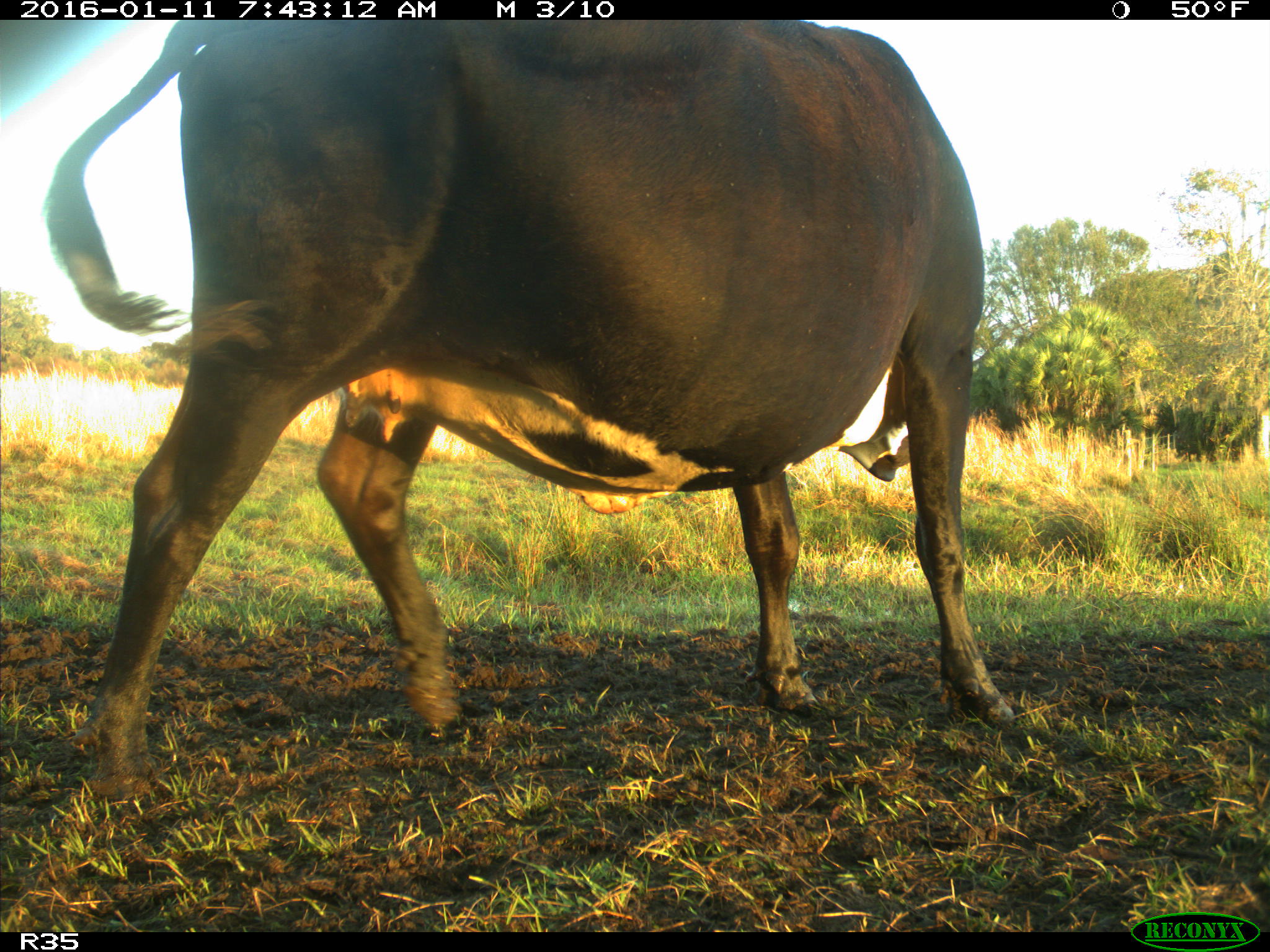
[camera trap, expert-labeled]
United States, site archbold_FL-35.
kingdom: Animalia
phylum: Chordata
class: Mammalia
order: Artiodactyla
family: Bovidae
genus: Bos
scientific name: Bos taurus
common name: domestic cow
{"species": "Bos taurus (domestic cow)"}